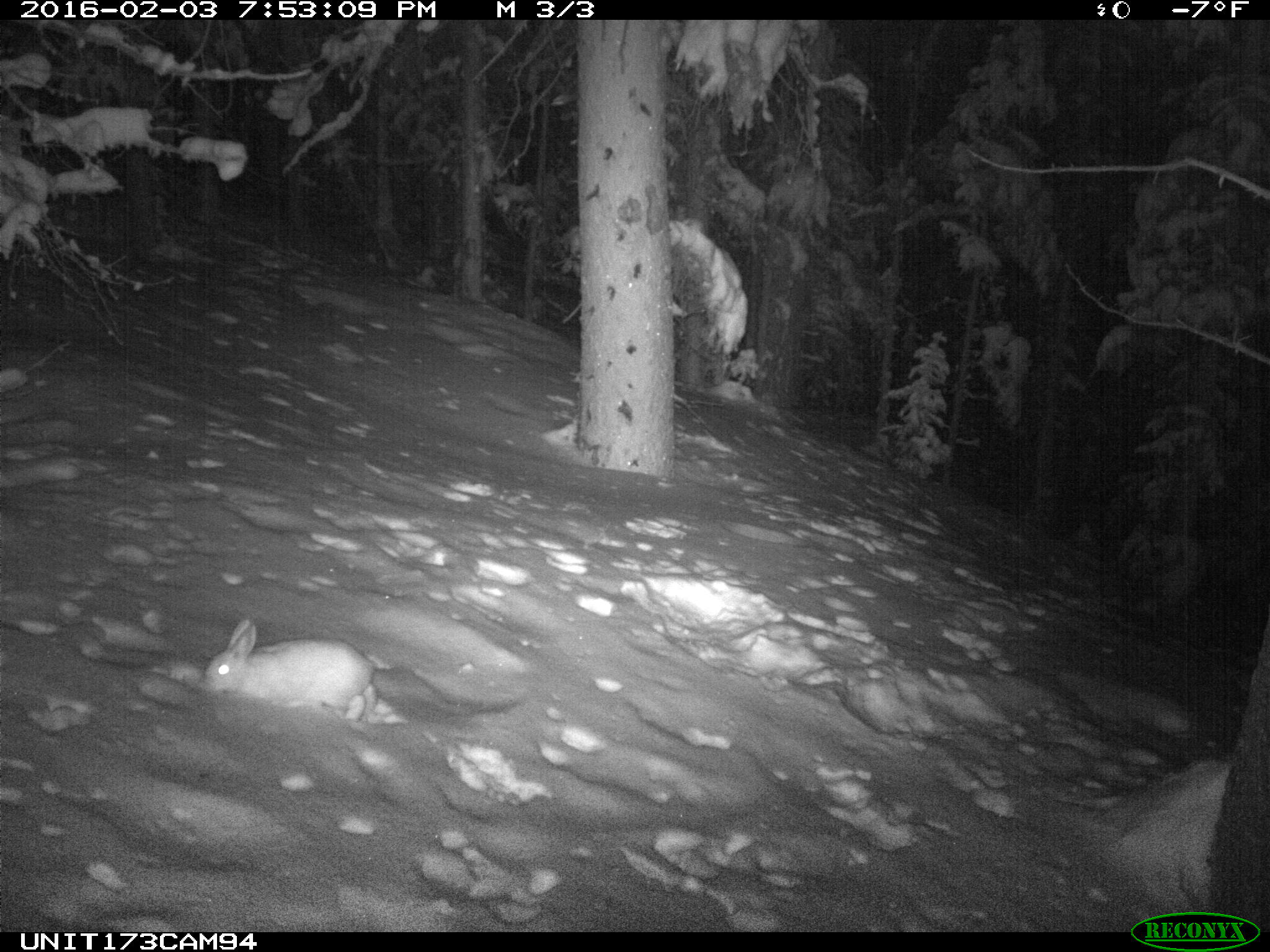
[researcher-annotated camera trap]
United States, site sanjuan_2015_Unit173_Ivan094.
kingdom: Animalia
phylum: Chordata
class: Mammalia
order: Lagomorpha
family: Leporidae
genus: Lepus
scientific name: Lepus americanus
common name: snowshoe hare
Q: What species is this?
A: Lepus americanus (snowshoe hare).